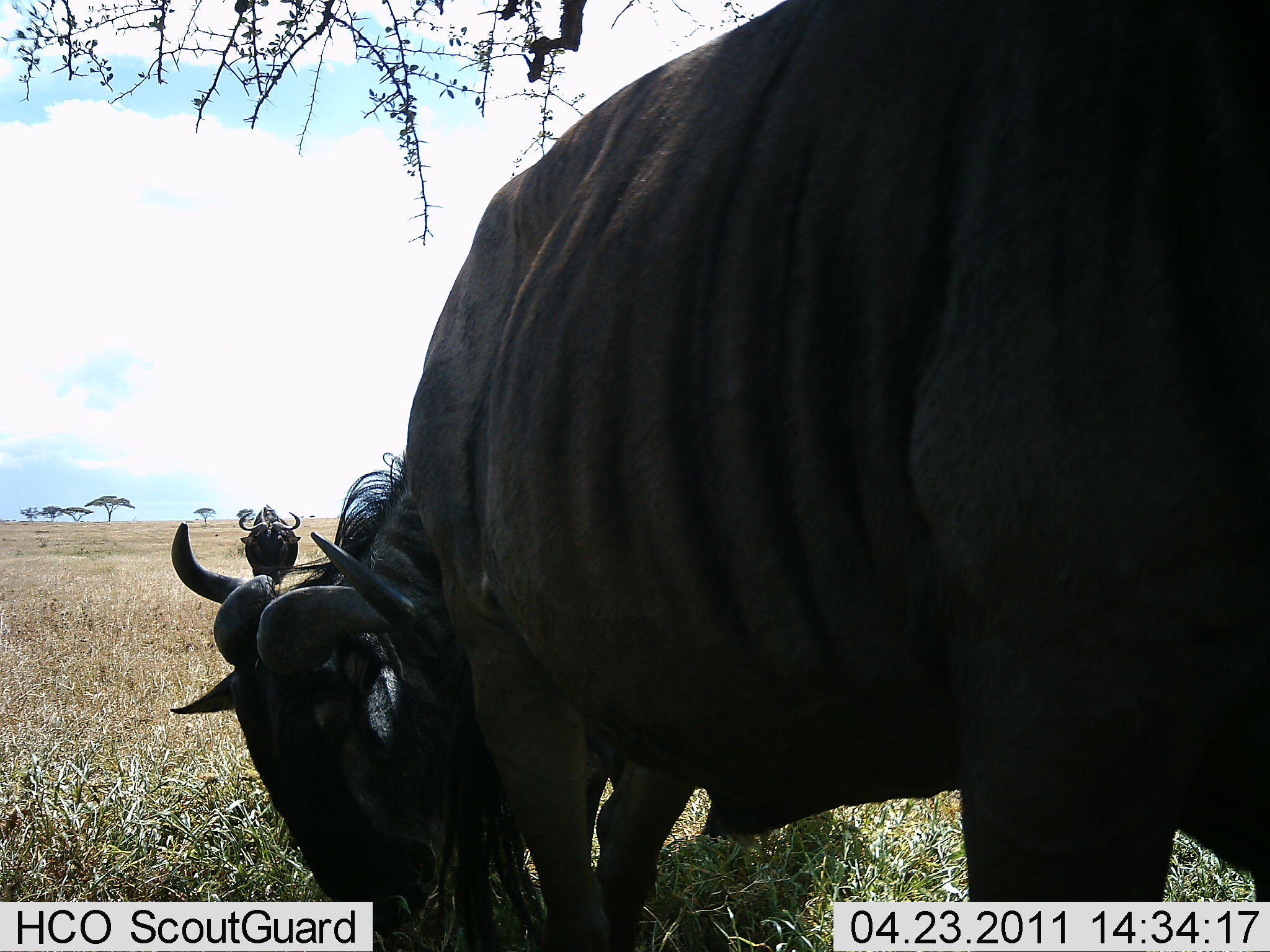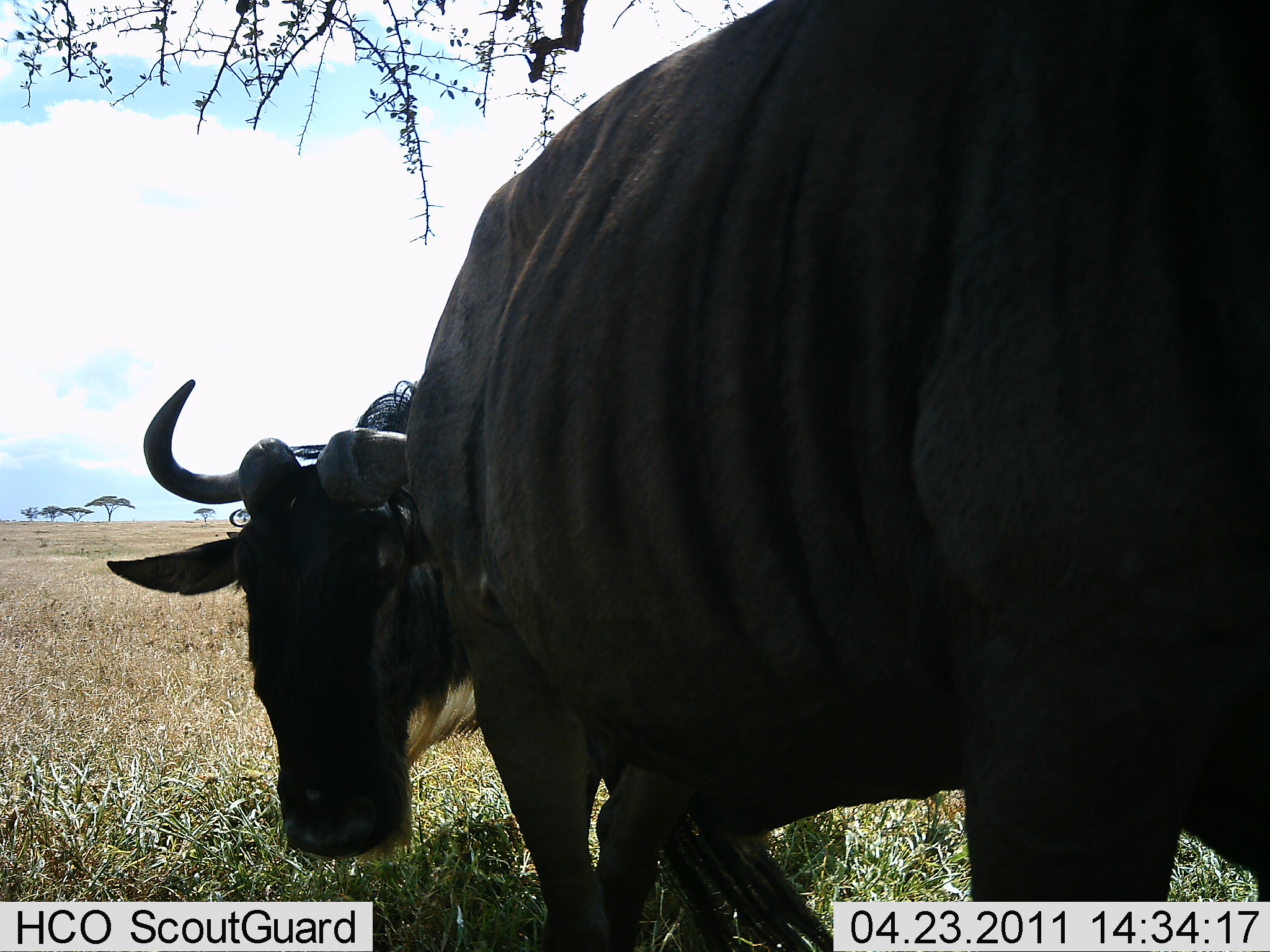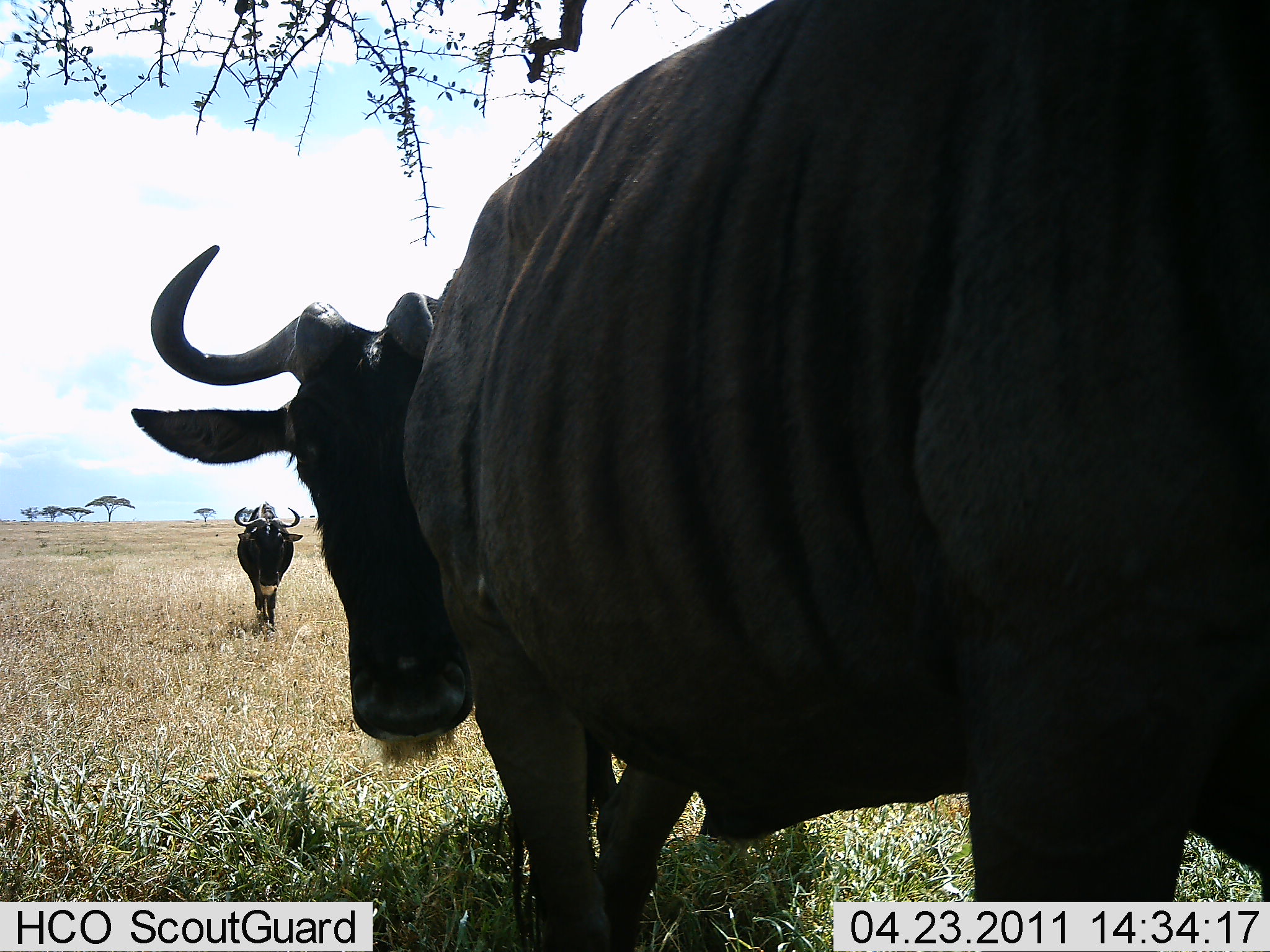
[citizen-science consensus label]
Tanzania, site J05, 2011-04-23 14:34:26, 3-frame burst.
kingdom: Animalia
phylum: Chordata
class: Mammalia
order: Artiodactyla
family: Bovidae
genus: Connochaetes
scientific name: Connochaetes taurinus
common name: blue wildebeest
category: wildebeest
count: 3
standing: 71%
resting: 0%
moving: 36%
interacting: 21%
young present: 0%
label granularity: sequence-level